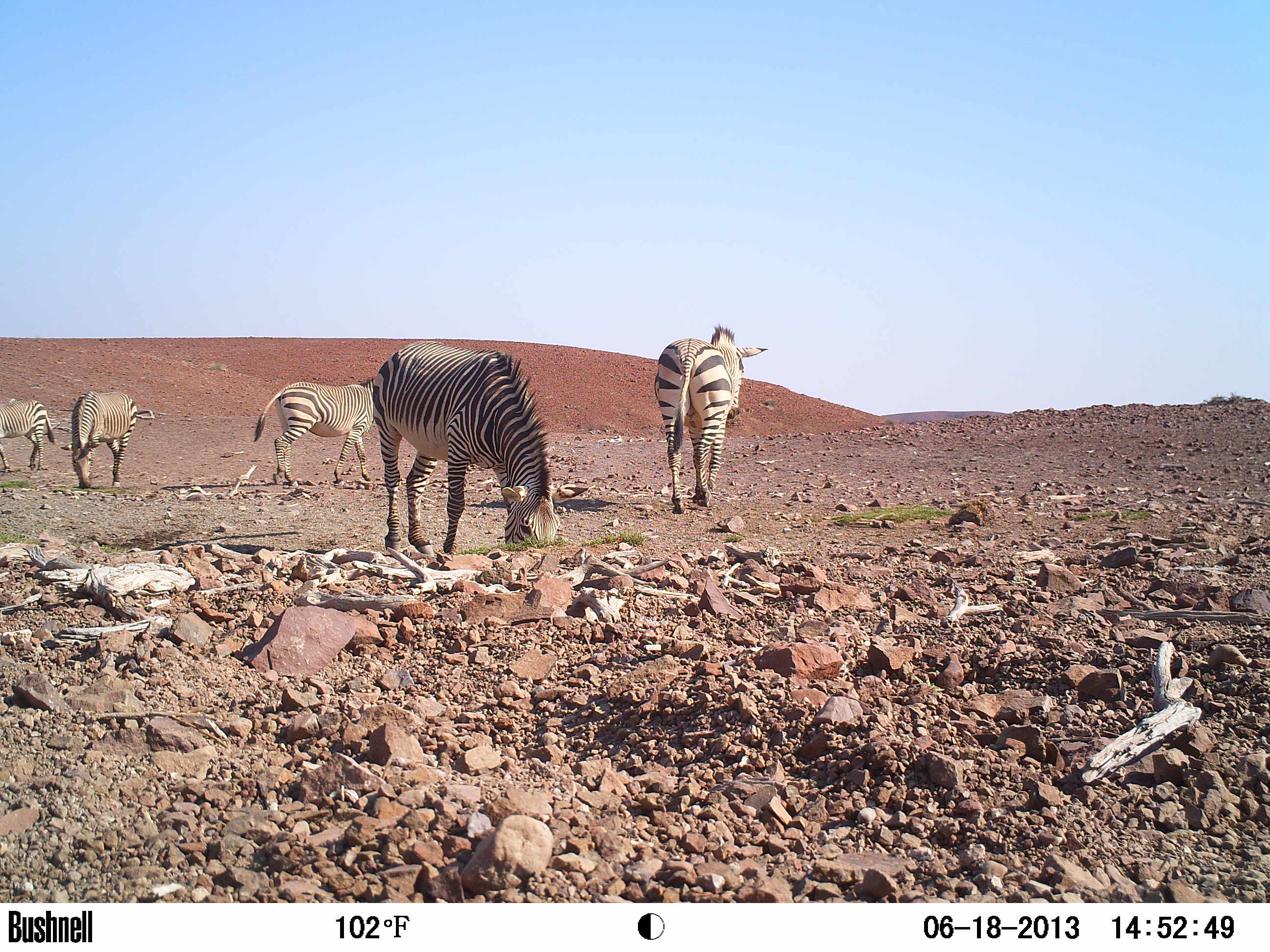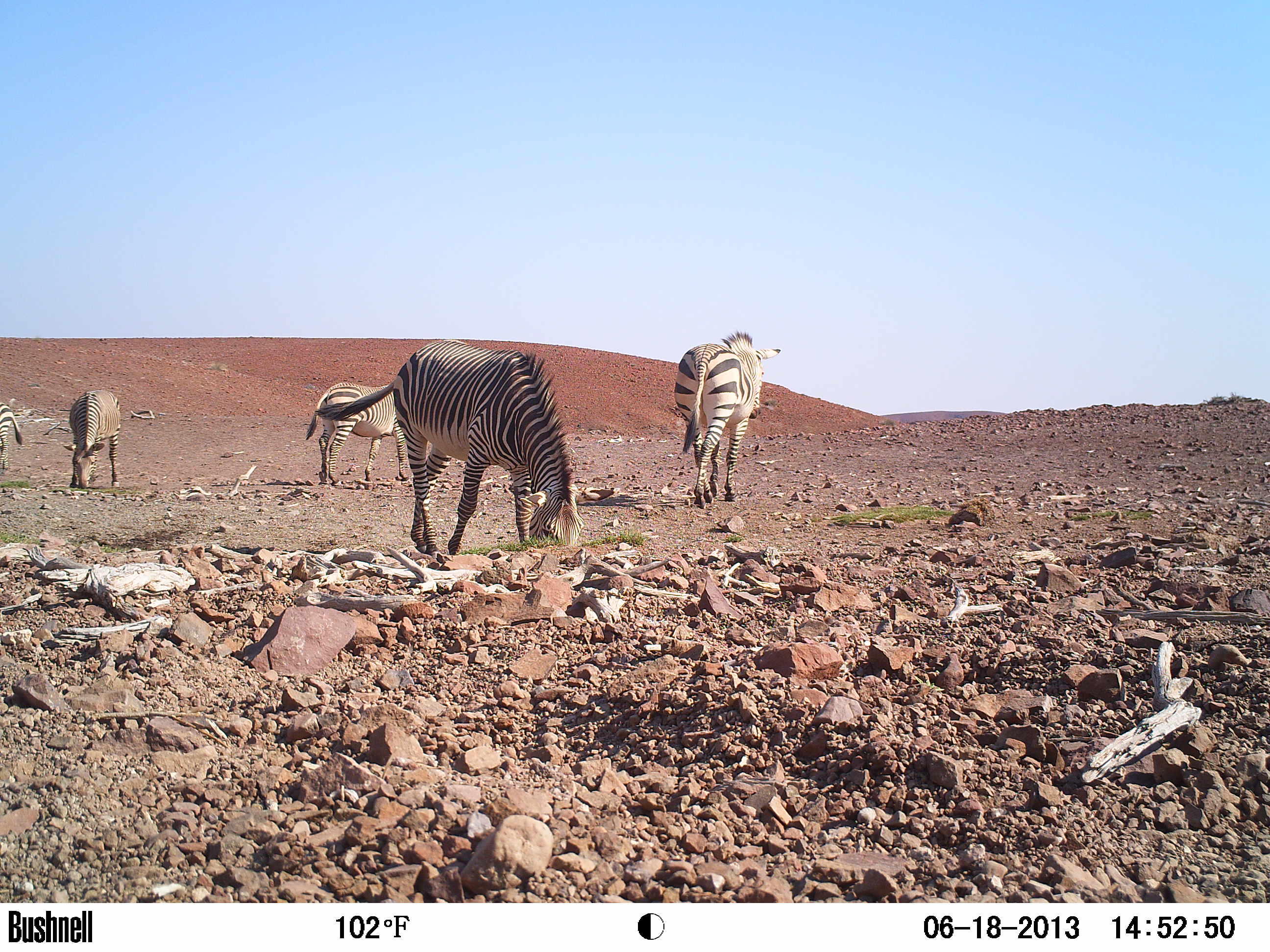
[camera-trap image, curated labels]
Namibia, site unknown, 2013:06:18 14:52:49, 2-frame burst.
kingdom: Animalia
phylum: Chordata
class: Mammalia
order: Perissodactyla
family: Equidae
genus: Equus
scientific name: Equus zebra hartmannae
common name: hartmann's mountain zebra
Equus zebra hartmannae (hartmann's mountain zebra).